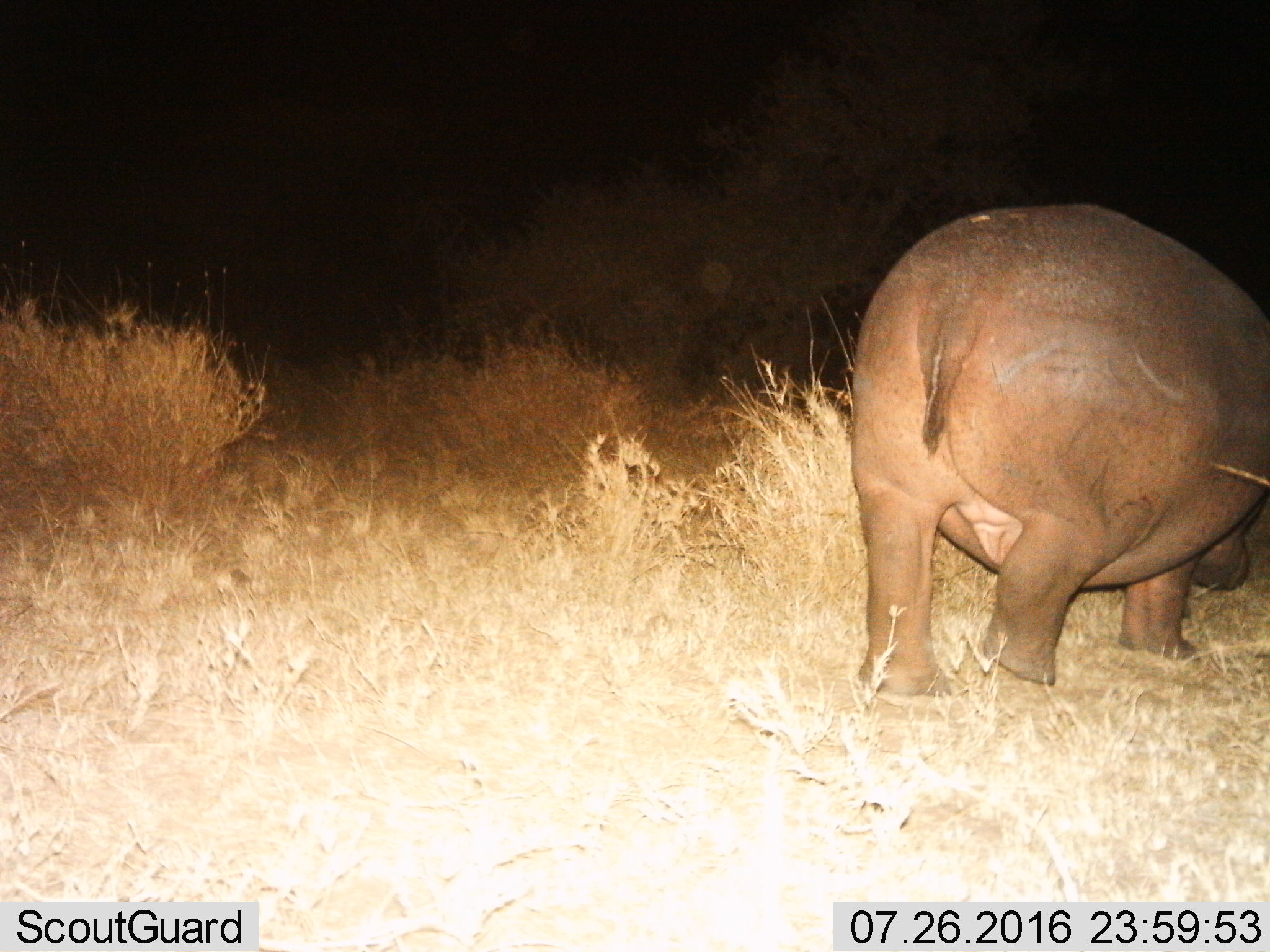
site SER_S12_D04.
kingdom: Animalia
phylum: Chordata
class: Mammalia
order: Artiodactyla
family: Hippopotamidae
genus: Hippopotamus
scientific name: Hippopotamus amphibius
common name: hippopotamus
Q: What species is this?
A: Hippopotamus (Hippopotamus amphibius).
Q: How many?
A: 1.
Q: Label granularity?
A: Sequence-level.